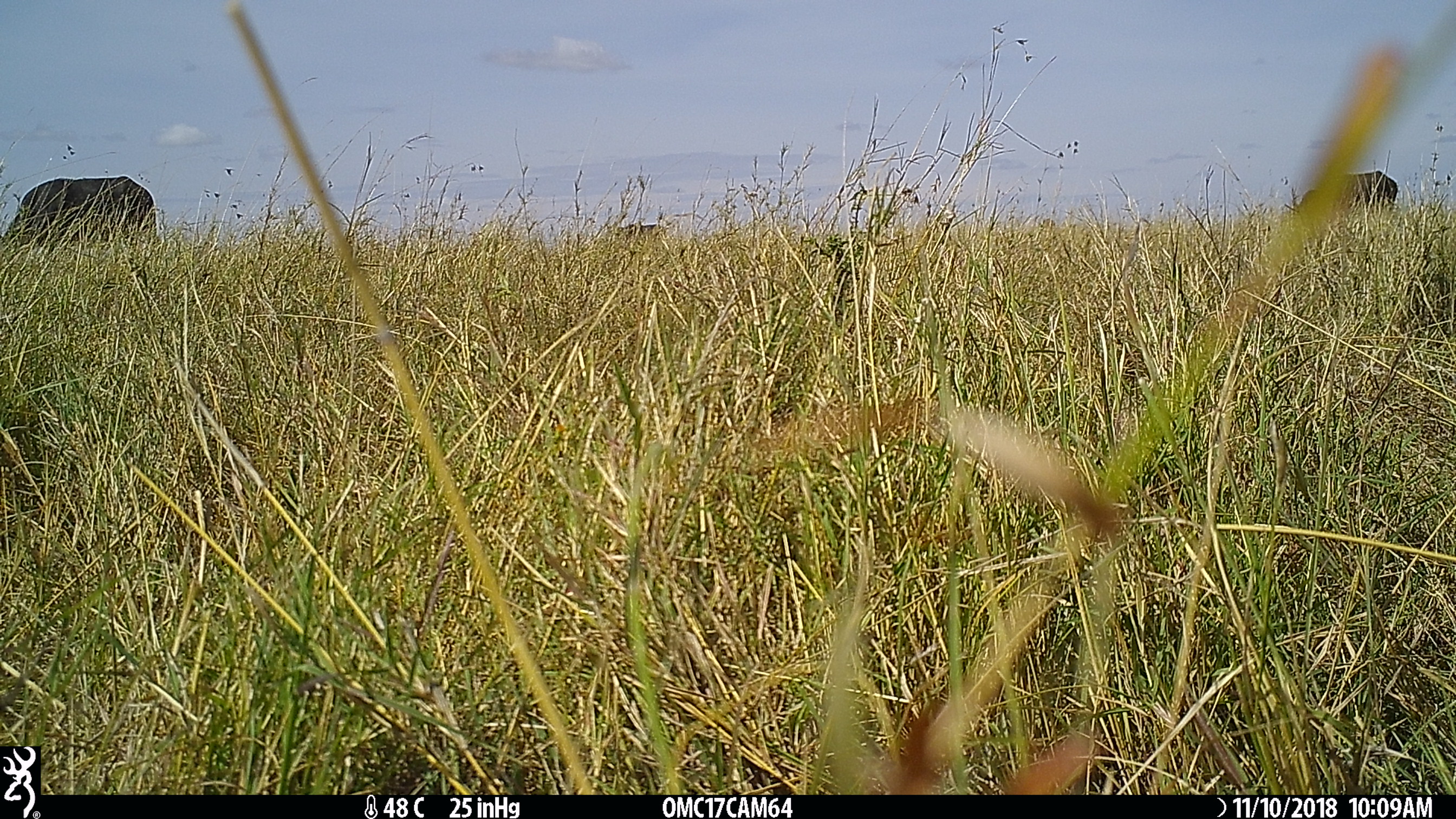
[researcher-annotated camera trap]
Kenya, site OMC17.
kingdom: Animalia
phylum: Chordata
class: Mammalia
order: Artiodactyla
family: Bovidae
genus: Syncerus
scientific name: Syncerus caffer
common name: buffalo